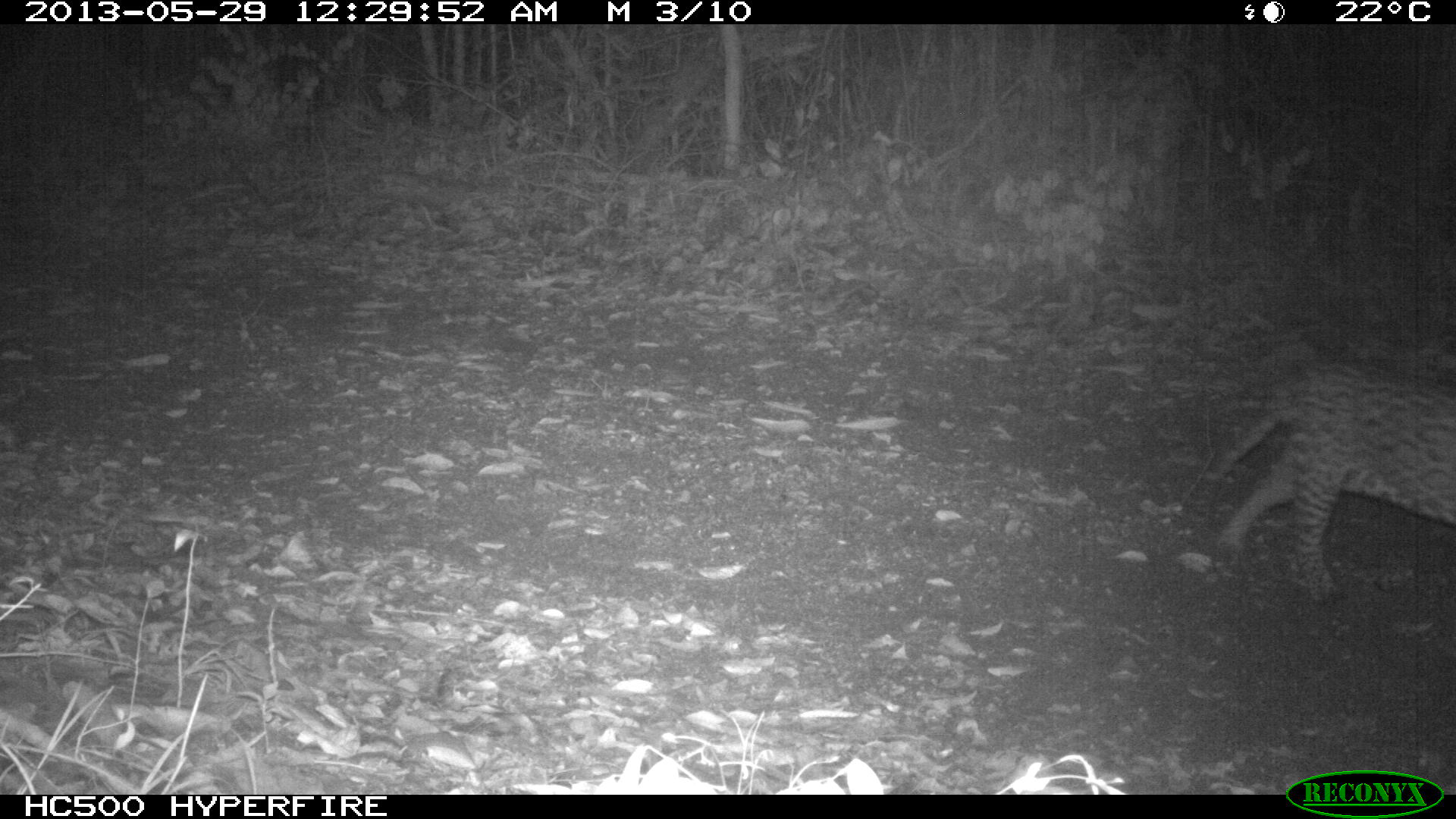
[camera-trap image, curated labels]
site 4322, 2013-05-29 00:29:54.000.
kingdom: Animalia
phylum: Chordata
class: Mammalia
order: Carnivora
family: Felidae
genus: Leopardus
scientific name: Leopardus pardalis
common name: ocelot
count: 1